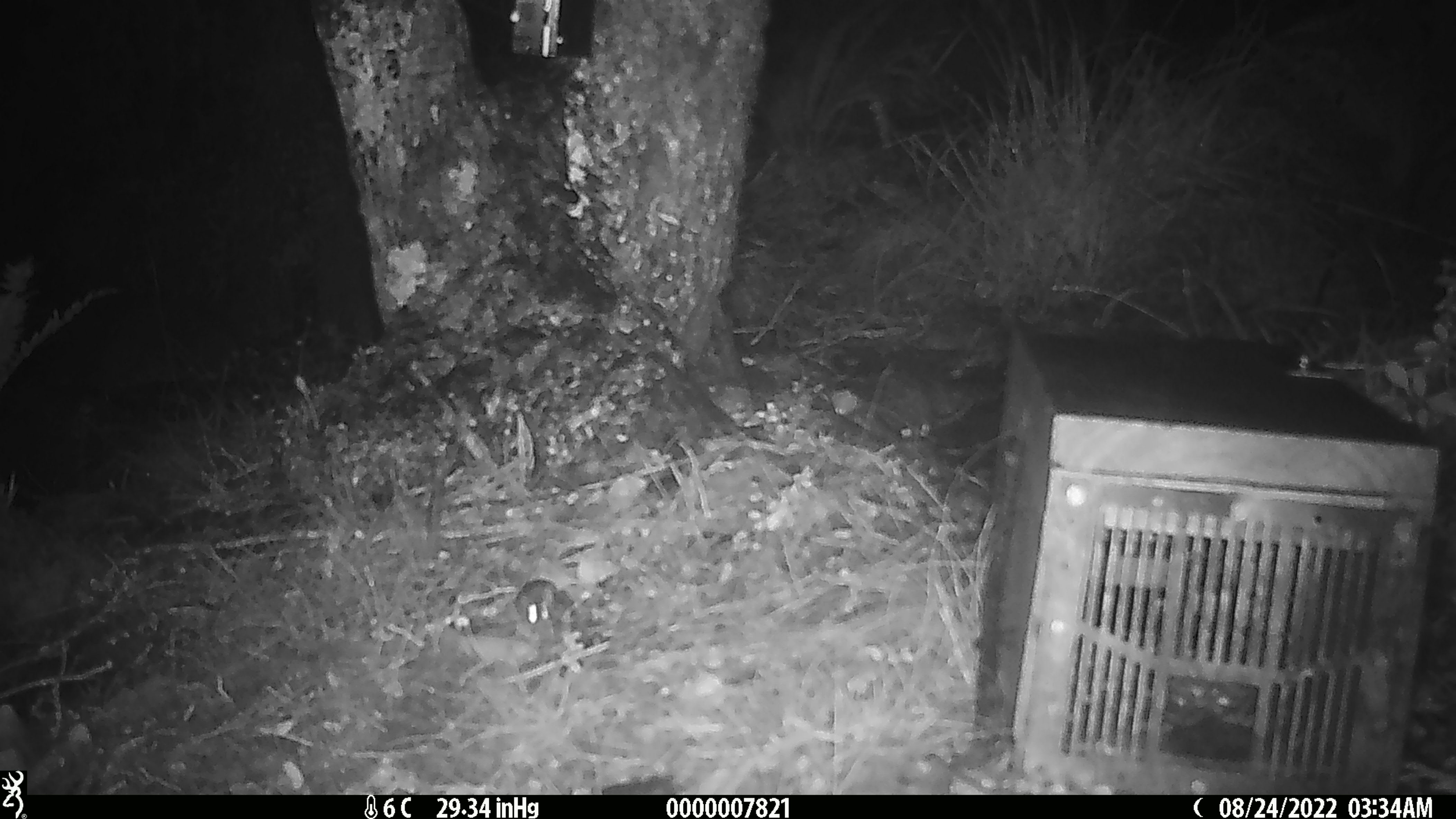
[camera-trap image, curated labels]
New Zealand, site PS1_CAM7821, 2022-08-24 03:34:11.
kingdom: Animalia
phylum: Chordata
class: Mammalia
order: Rodentia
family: Muridae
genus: Mus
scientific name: Mus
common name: mouse